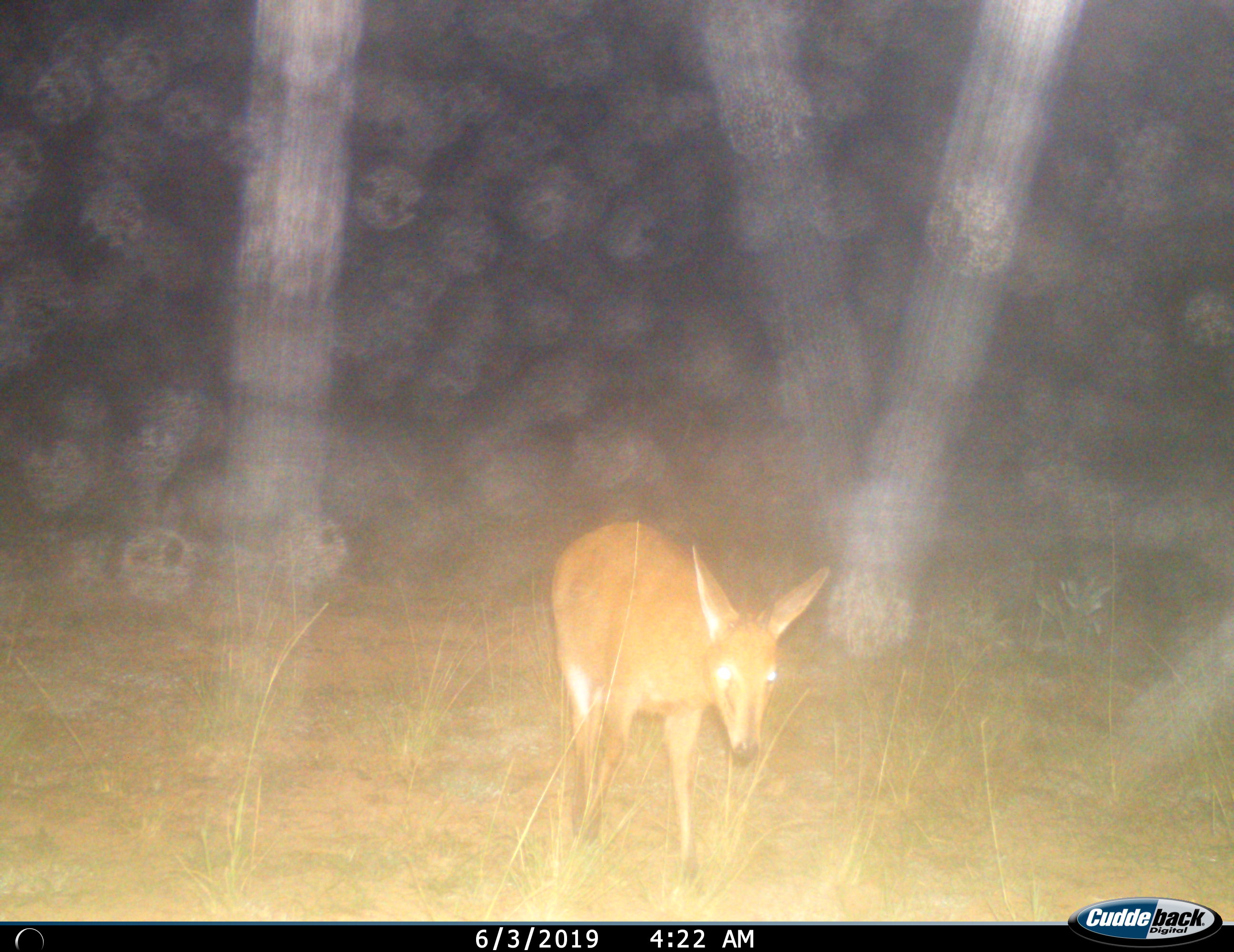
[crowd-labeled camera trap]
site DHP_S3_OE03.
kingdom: Animalia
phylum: Chordata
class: Mammalia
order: Artiodactyla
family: Bovidae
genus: Sylvicapra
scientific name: Sylvicapra grimmia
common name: common duiker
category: duikercommongrey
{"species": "duikercommongrey (common duiker) (Sylvicapra grimmia)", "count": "1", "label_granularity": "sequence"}